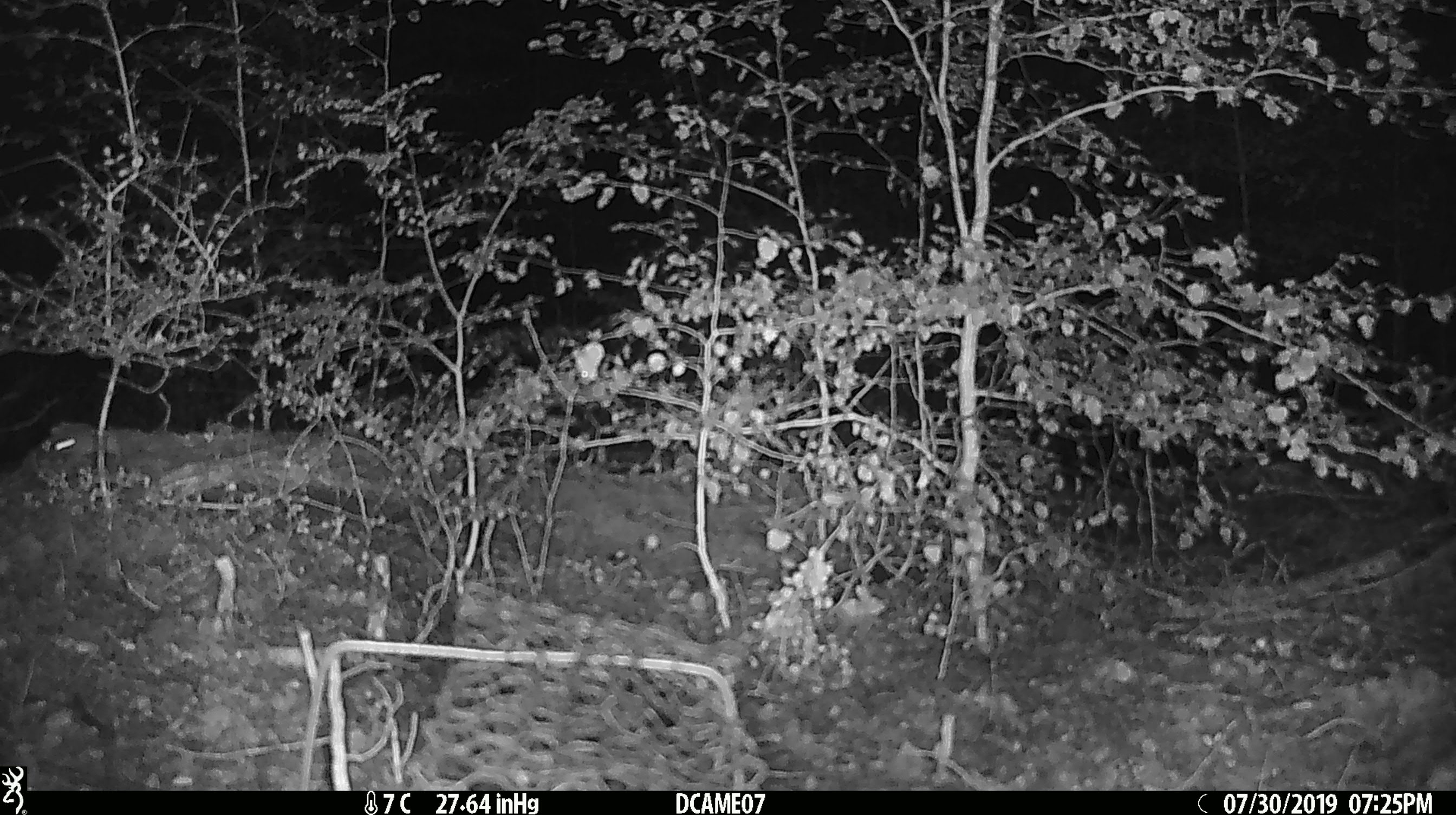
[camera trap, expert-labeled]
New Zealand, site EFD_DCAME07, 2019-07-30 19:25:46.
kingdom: Animalia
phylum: Chordata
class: Mammalia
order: Rodentia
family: Muridae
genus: Mus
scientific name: Mus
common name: mouse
Mouse (Mus).